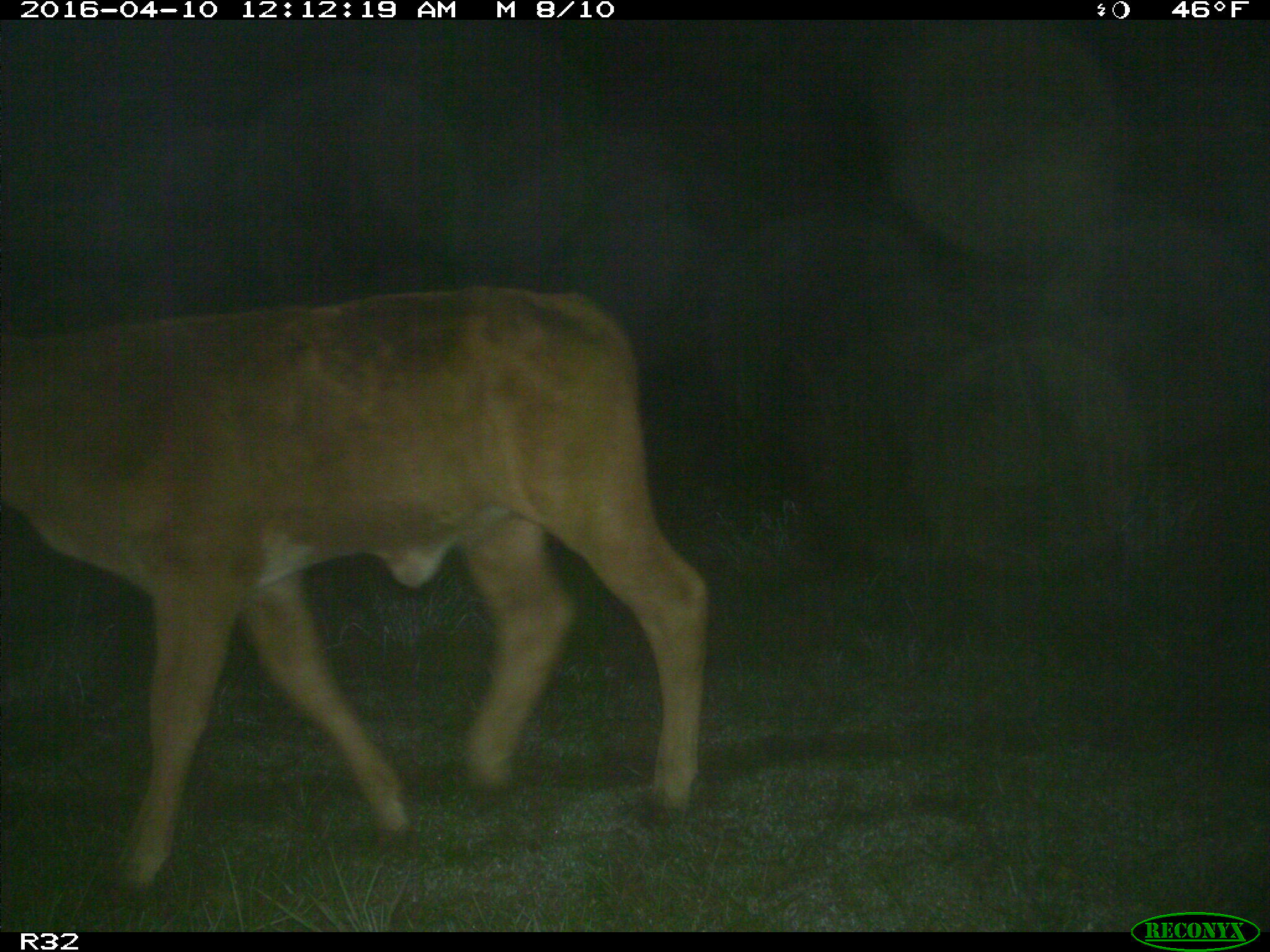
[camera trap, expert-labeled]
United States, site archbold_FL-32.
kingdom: Animalia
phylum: Chordata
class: Mammalia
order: Artiodactyla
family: Bovidae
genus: Bos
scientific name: Bos taurus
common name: domestic cow